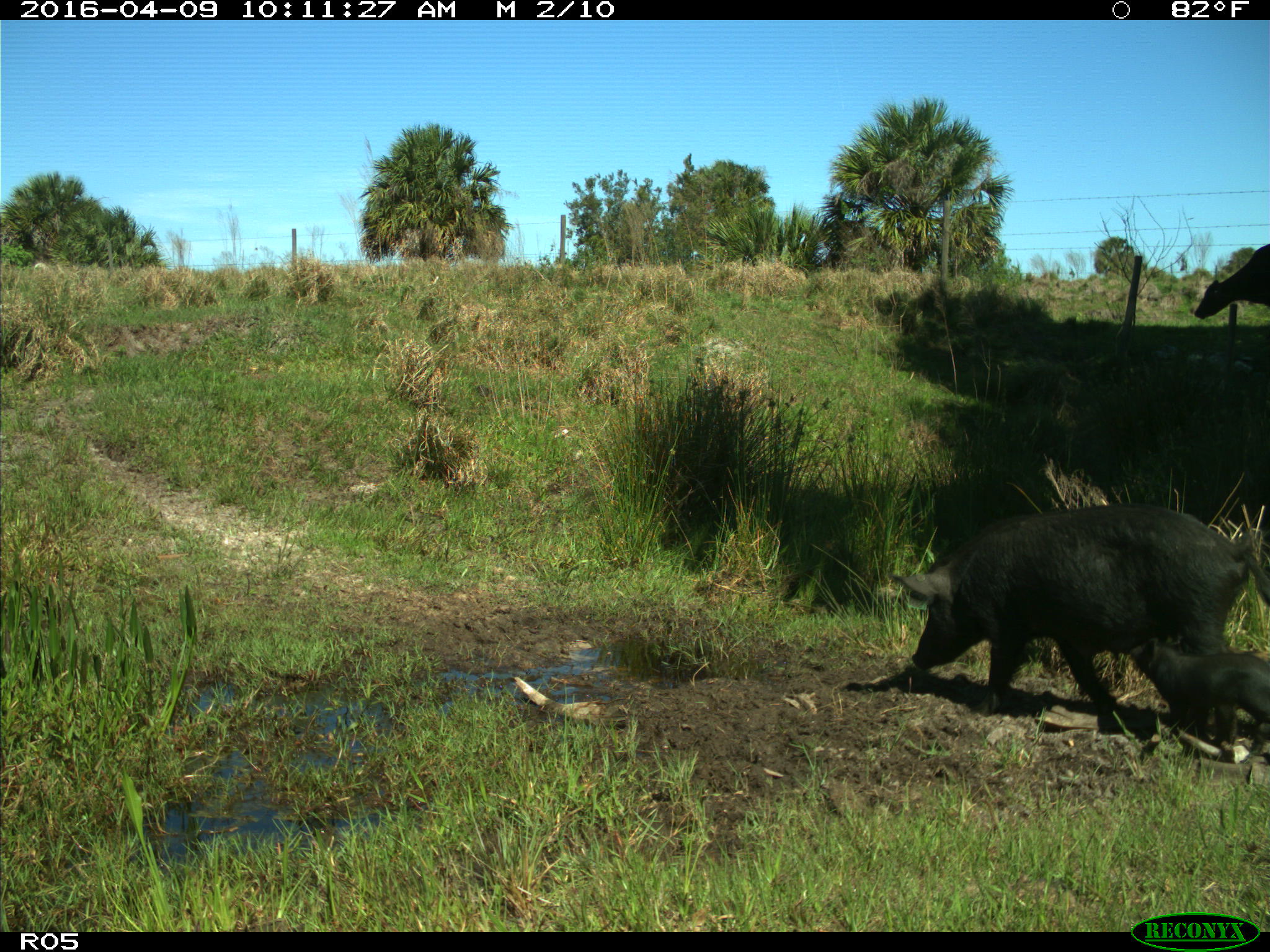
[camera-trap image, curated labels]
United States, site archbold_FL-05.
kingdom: Animalia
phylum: Chordata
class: Mammalia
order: Artiodactyla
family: Suidae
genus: Sus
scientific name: Sus scrofa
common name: wild boar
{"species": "Sus scrofa (wild boar)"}